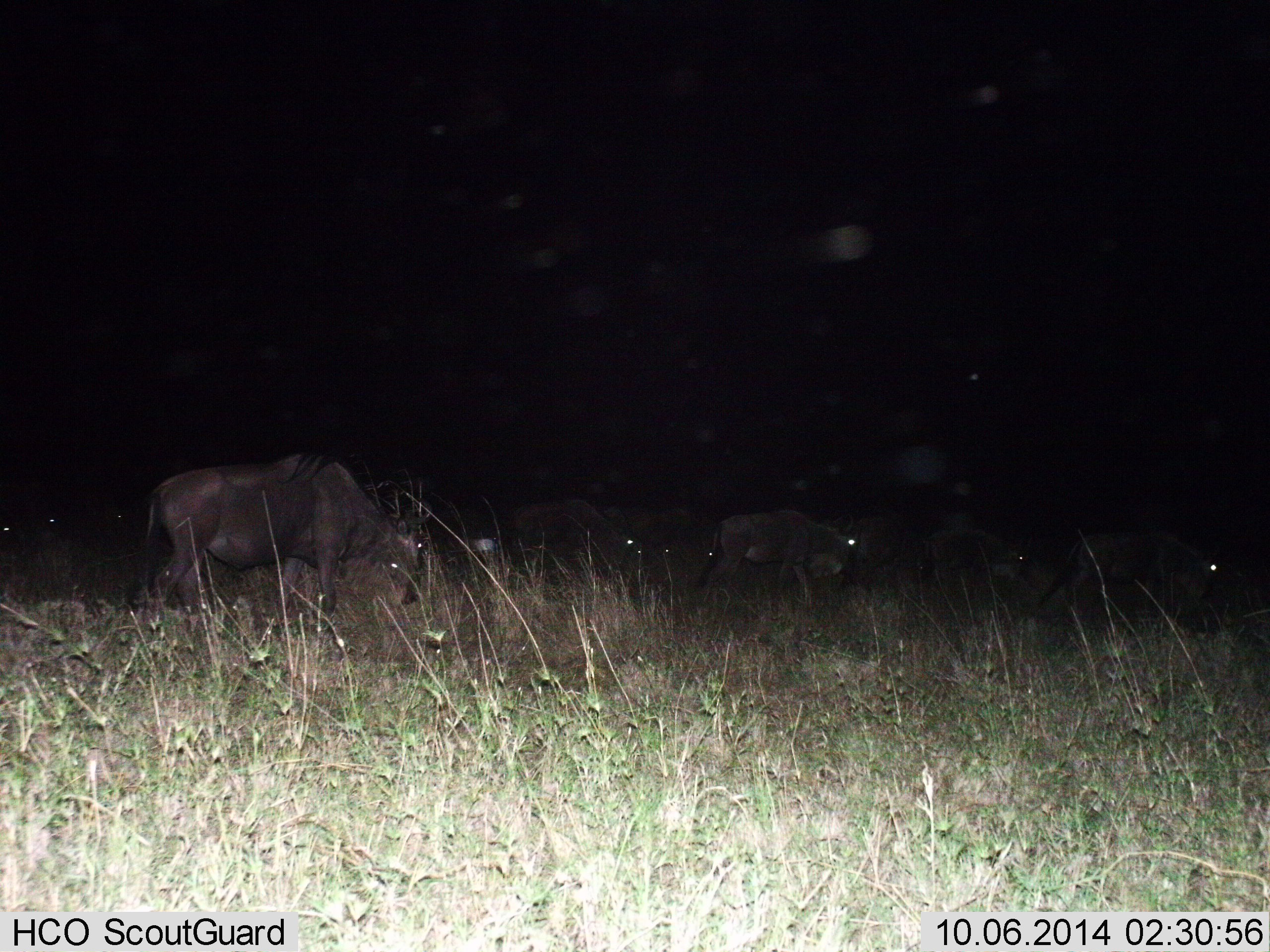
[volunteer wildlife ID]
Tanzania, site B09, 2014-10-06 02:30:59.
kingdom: Animalia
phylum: Chordata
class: Mammalia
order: Artiodactyla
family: Bovidae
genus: Connochaetes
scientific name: Connochaetes taurinus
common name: blue wildebeest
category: wildebeest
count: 8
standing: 20%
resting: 0%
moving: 30%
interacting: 0%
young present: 0%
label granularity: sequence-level